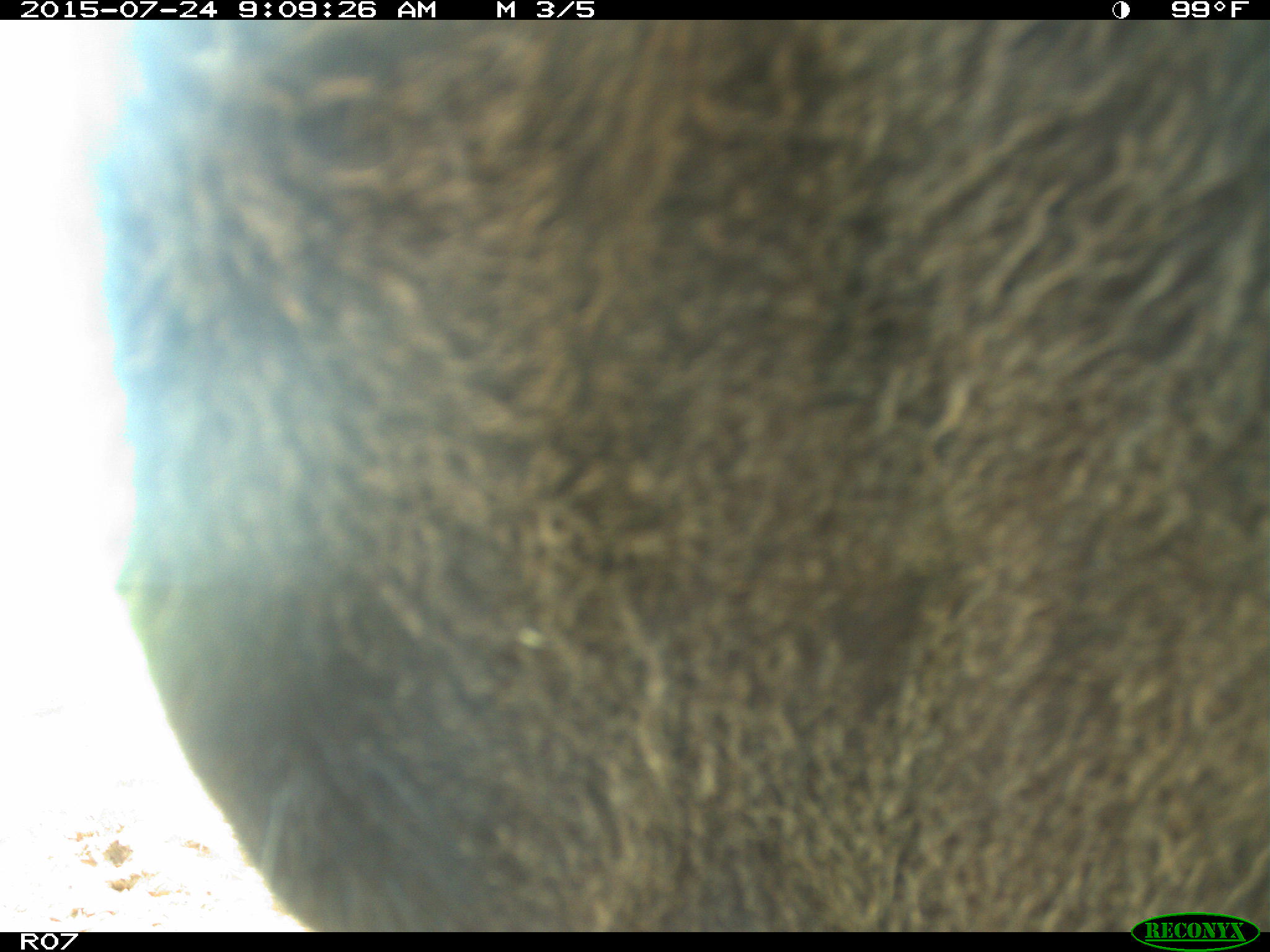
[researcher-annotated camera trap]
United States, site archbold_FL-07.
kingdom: Animalia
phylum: Chordata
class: Mammalia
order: Artiodactyla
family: Bovidae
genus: Bos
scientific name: Bos taurus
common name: domestic cow